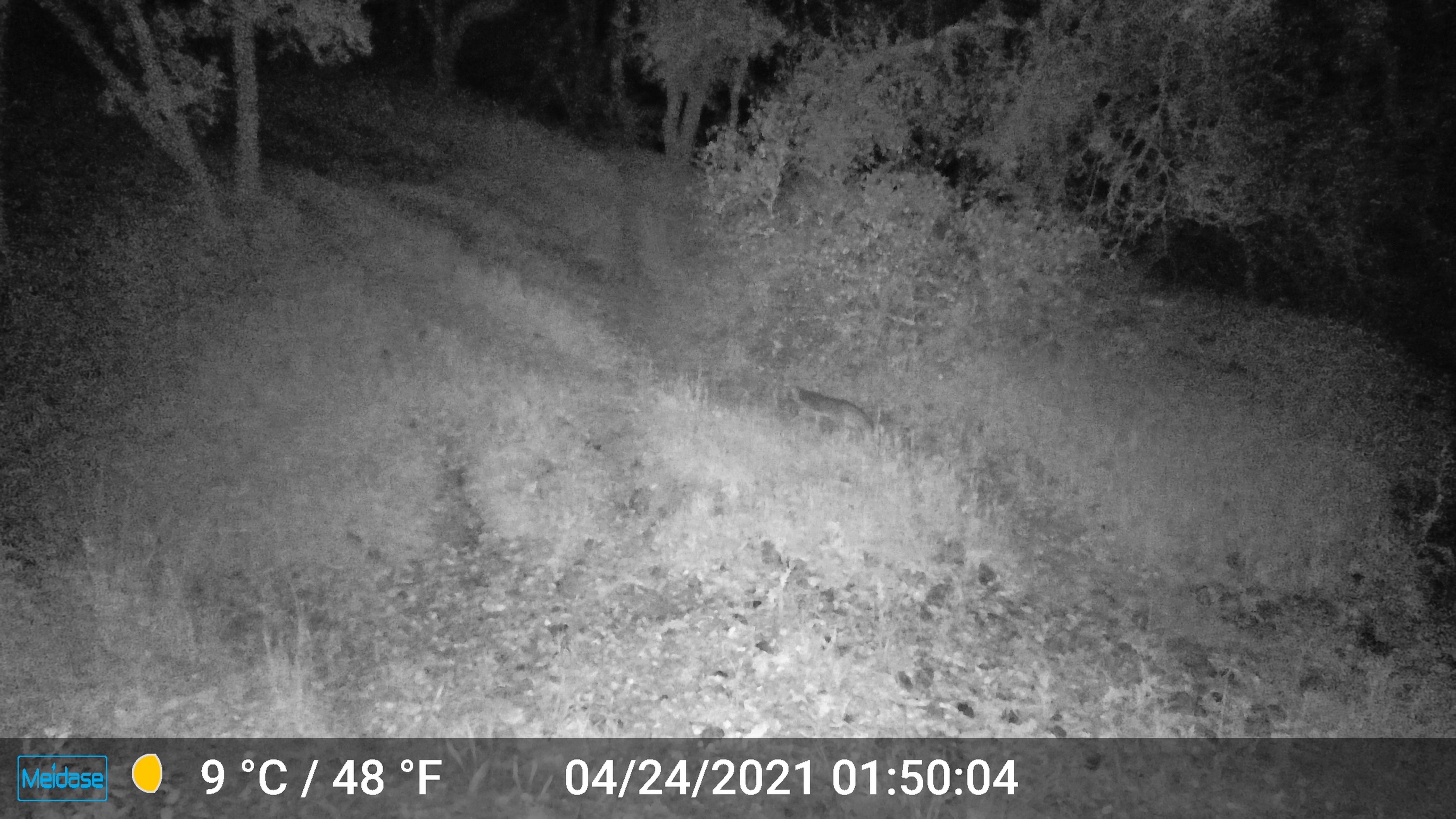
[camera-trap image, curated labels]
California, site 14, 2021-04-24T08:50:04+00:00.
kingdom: Animalia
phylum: Chordata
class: Mammalia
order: Carnivora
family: Canidae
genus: Urocyon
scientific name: Urocyon cinereoargenteus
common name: gray fox